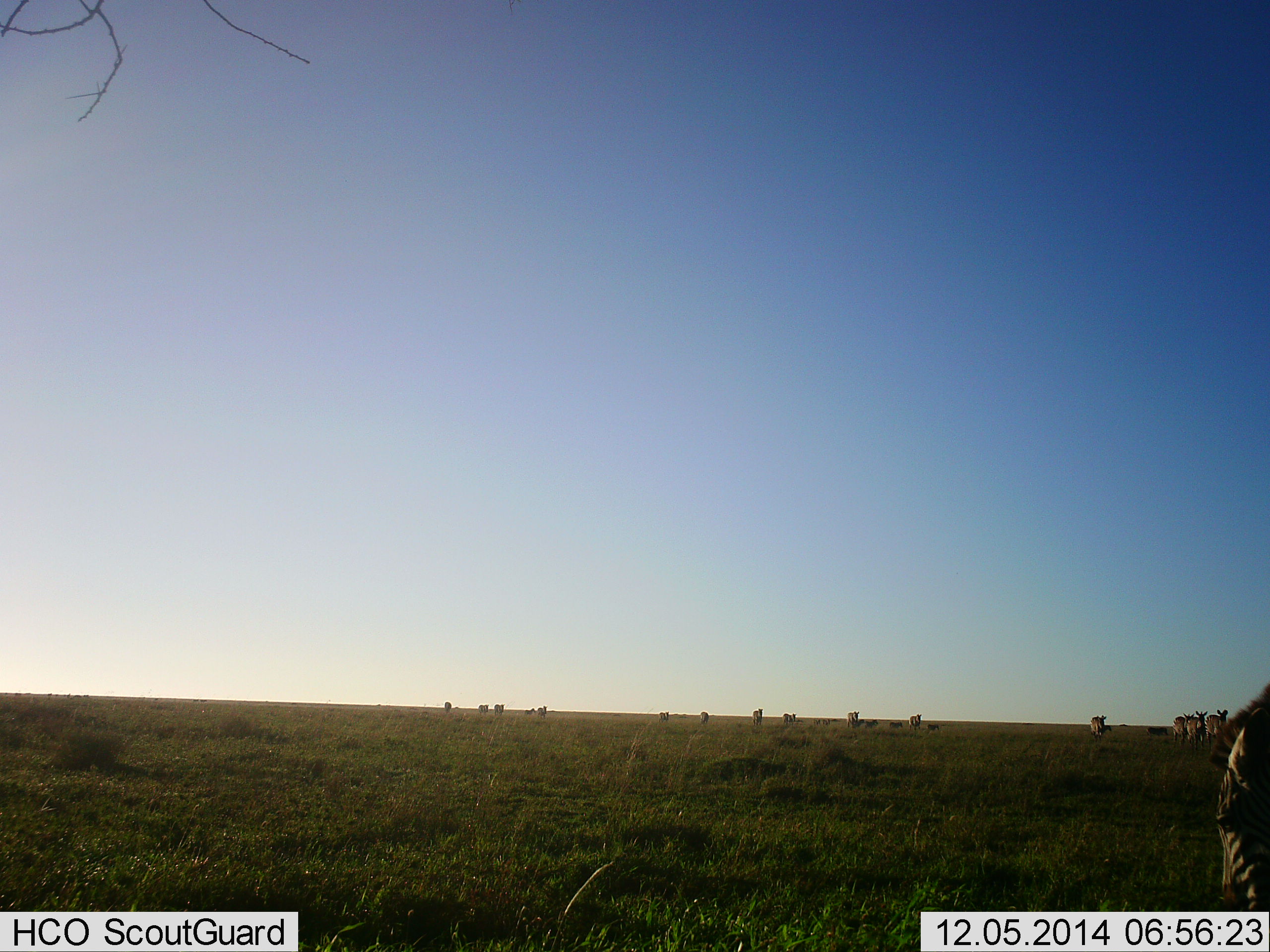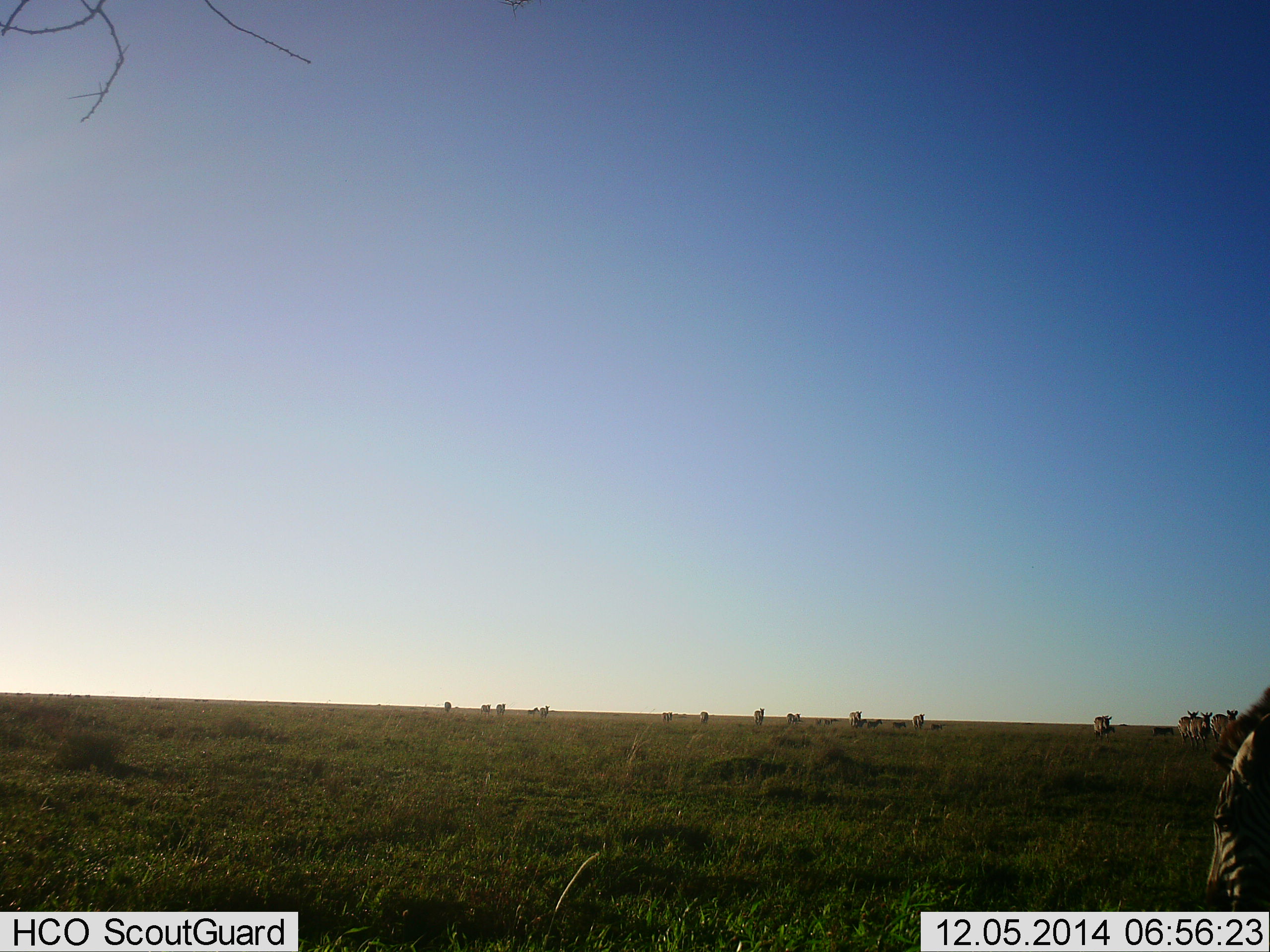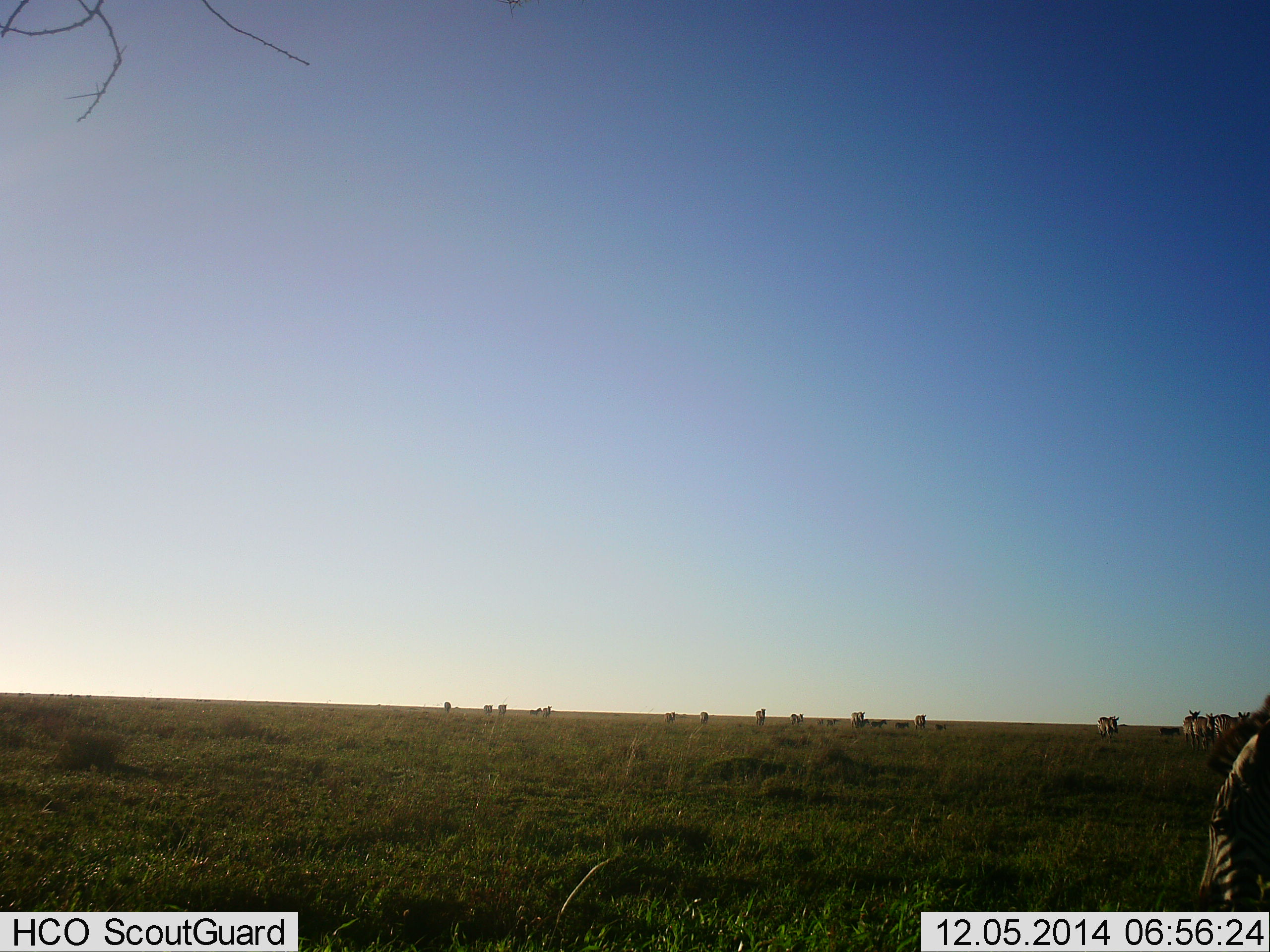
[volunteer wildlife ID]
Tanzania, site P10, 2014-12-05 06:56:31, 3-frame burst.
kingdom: Animalia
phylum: Chordata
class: Mammalia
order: Perissodactyla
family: Equidae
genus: Equus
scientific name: Equus quagga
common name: plains zebra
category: zebra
Zebra (plains zebra) (Equus quagga), count 11-50. Behavior (volunteer vote fractions): standing 18%, resting 0%, moving 55%, interacting 0%. Young present (vote fraction): 0%. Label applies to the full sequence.